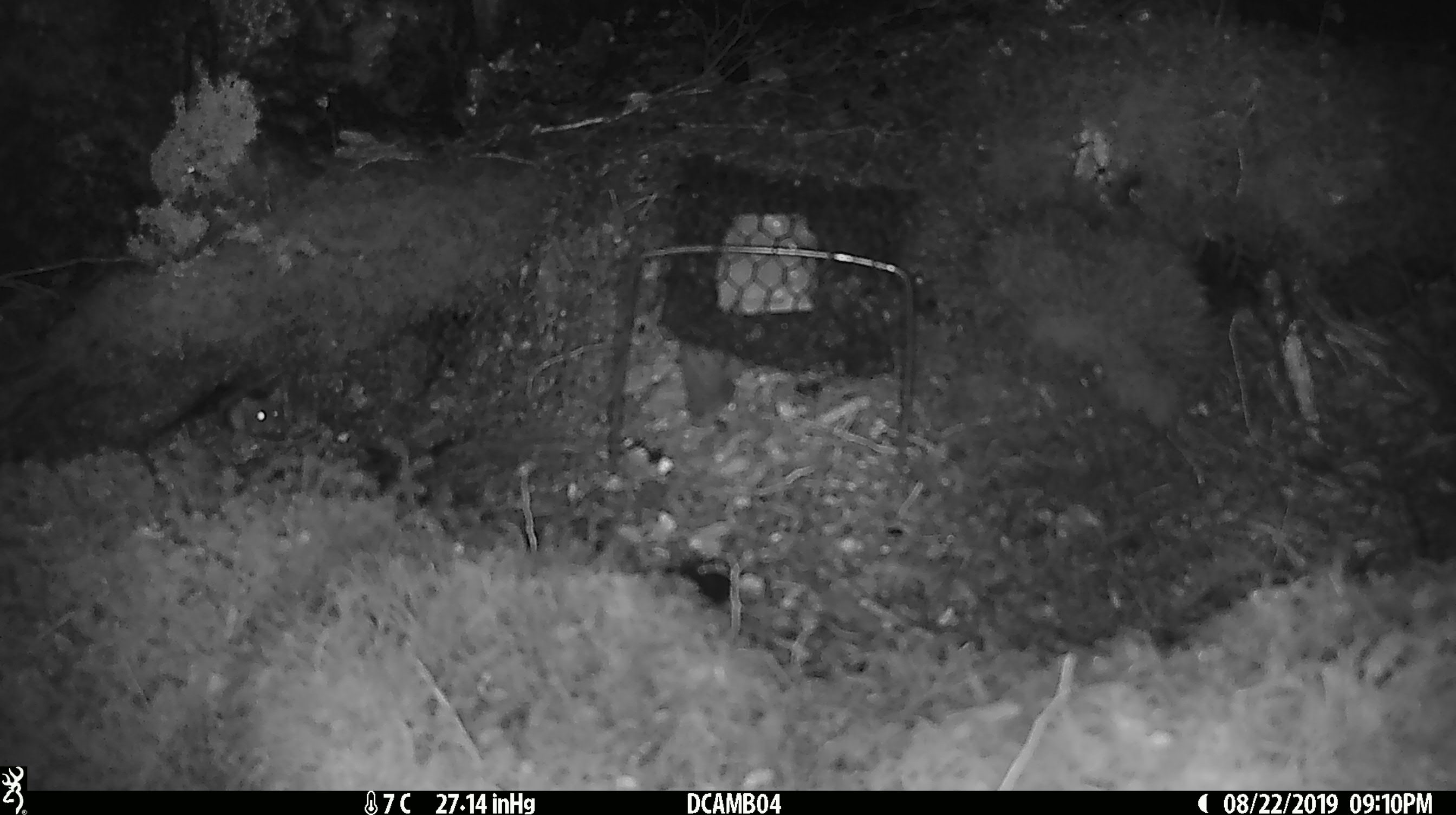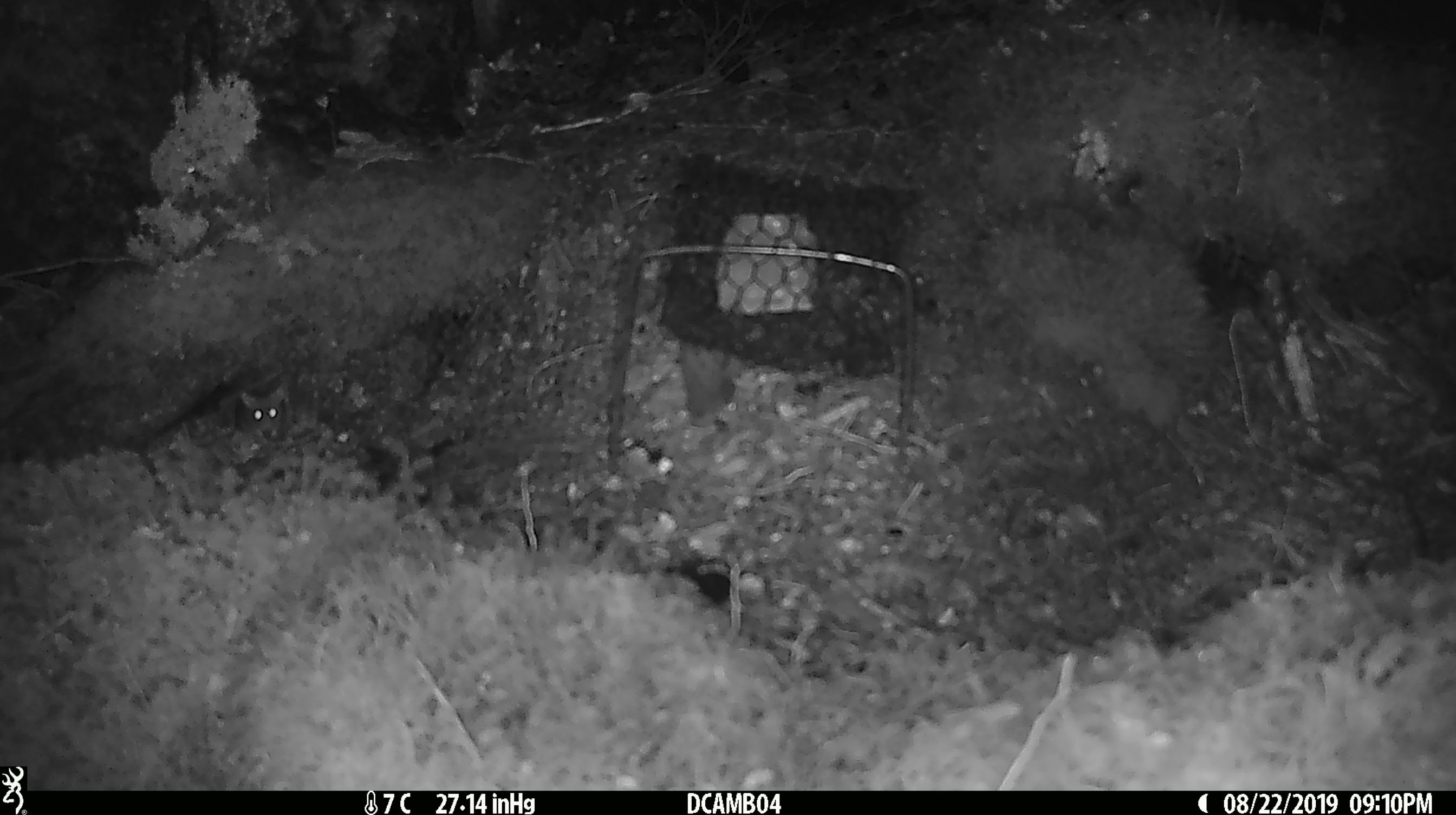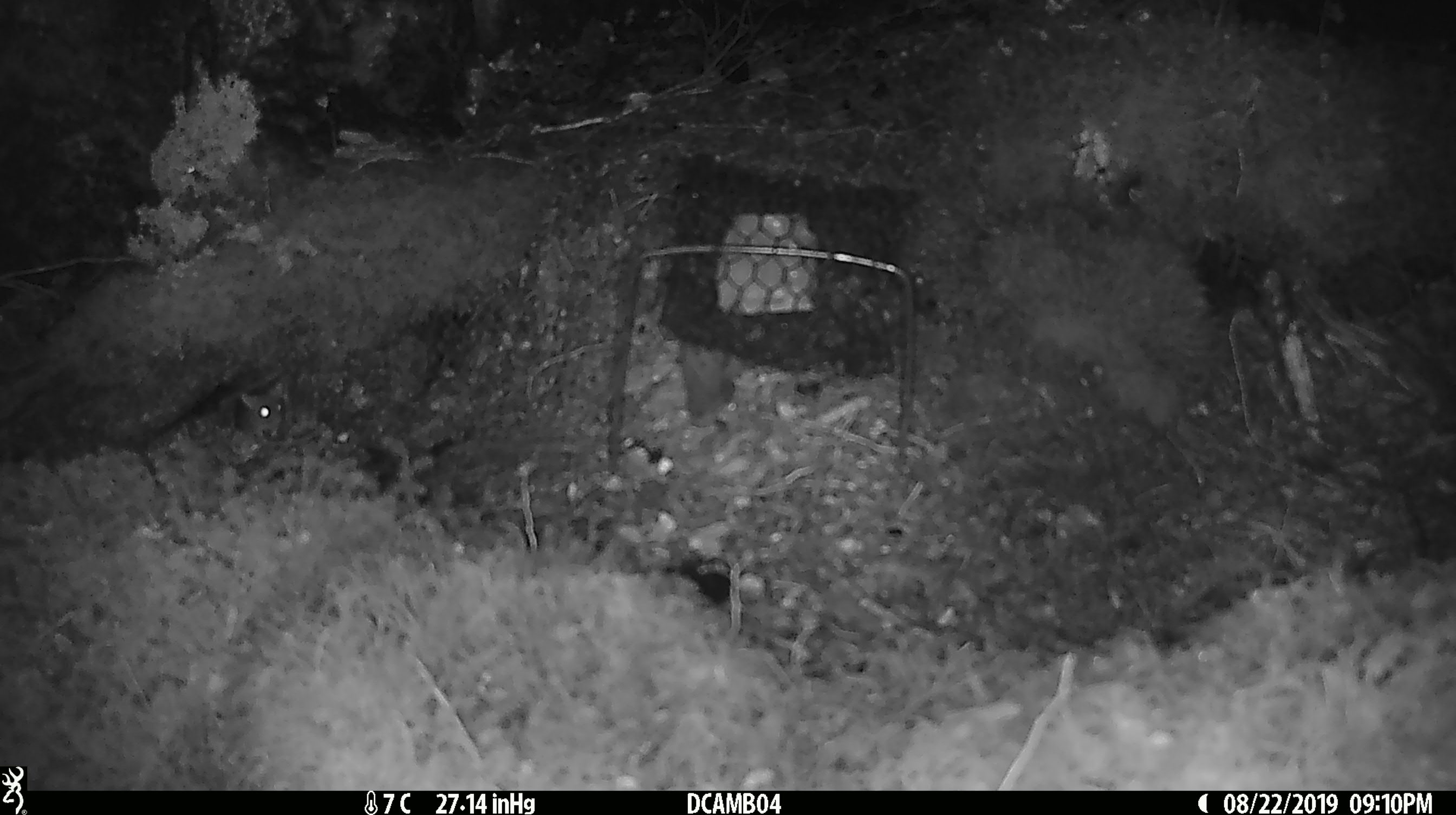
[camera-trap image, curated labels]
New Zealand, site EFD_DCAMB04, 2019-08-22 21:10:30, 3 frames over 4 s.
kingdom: Animalia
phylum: Chordata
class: Mammalia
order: Rodentia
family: Muridae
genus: Mus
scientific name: Mus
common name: mouse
Mouse (Mus).